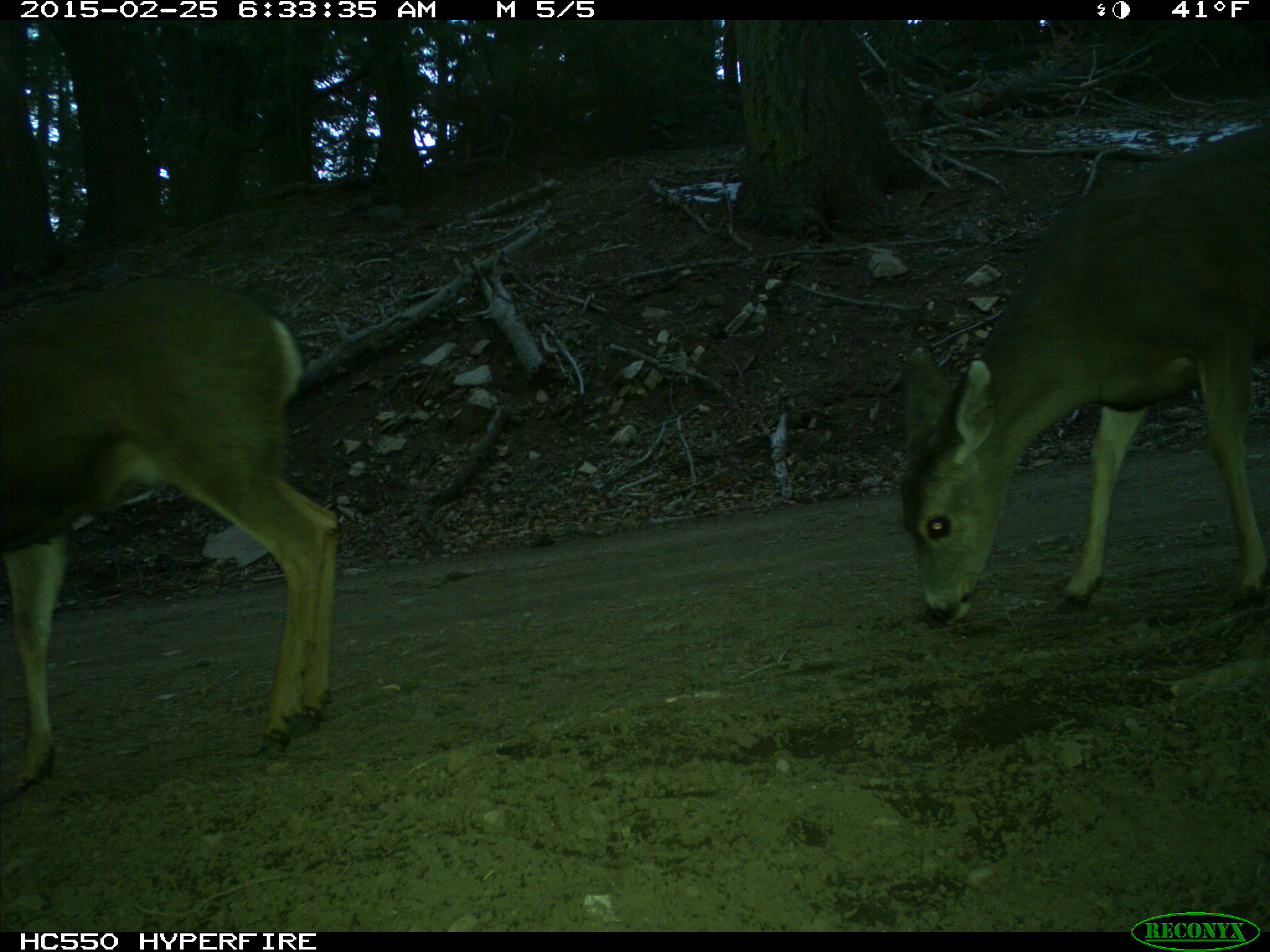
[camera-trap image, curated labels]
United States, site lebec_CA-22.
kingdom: Animalia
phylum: Chordata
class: Mammalia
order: Artiodactyla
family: Cervidae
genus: Odocoileus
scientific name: Odocoileus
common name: deer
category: unidentified deer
Unidentified deer (deer) (Odocoileus).